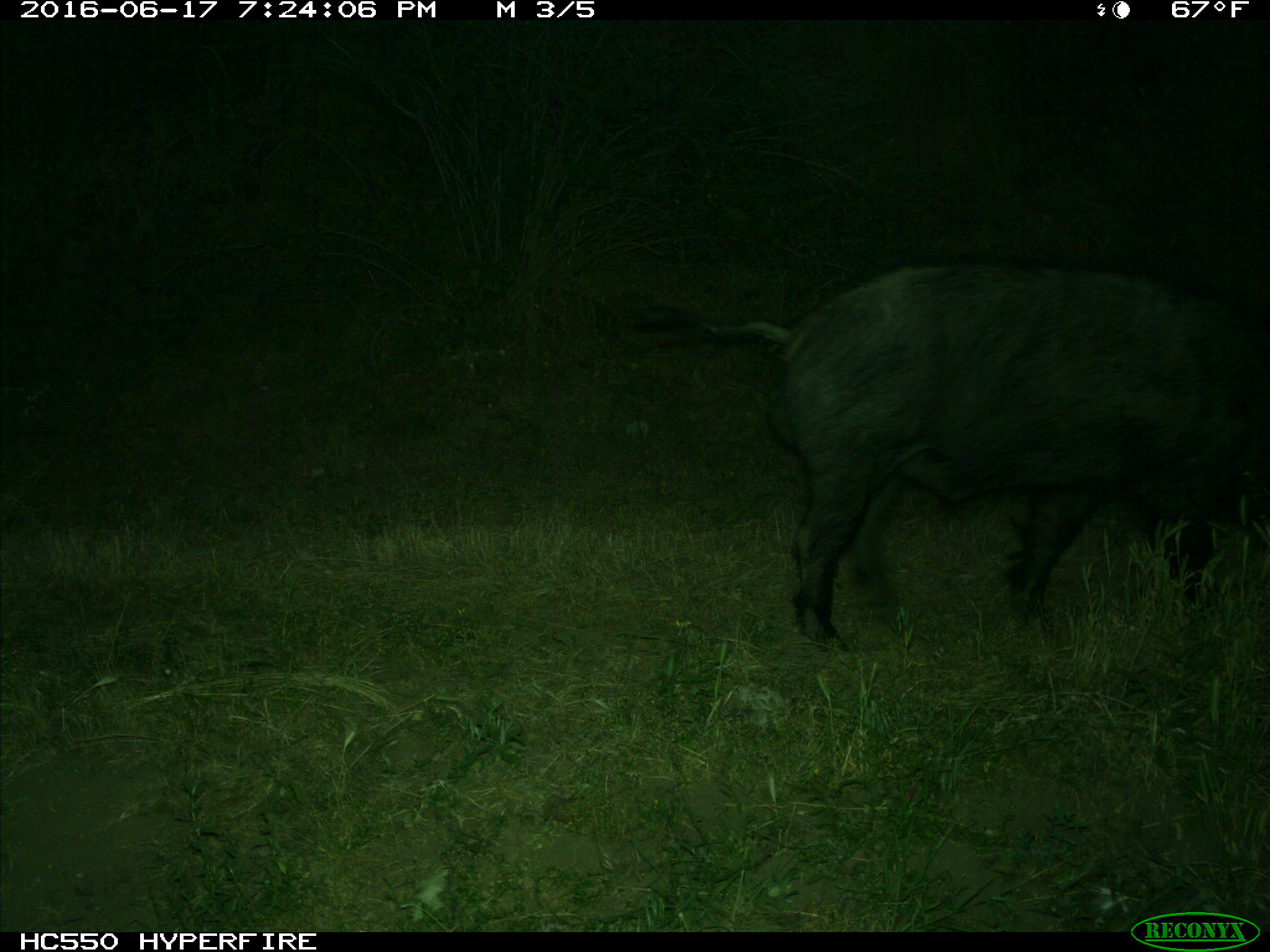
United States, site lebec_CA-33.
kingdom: Animalia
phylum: Chordata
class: Mammalia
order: Artiodactyla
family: Suidae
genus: Sus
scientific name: Sus scrofa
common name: wild boar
Sus scrofa (wild boar).